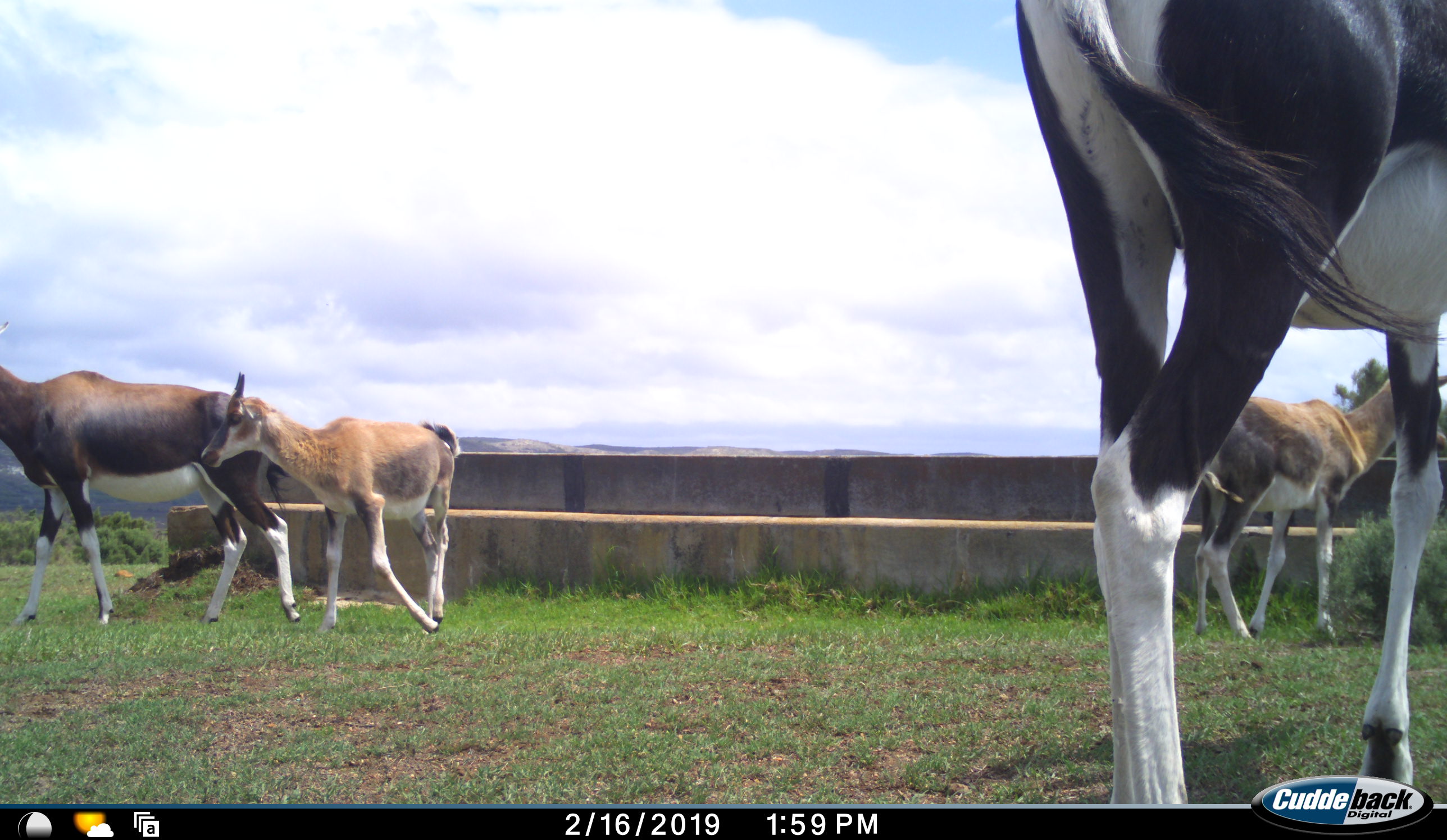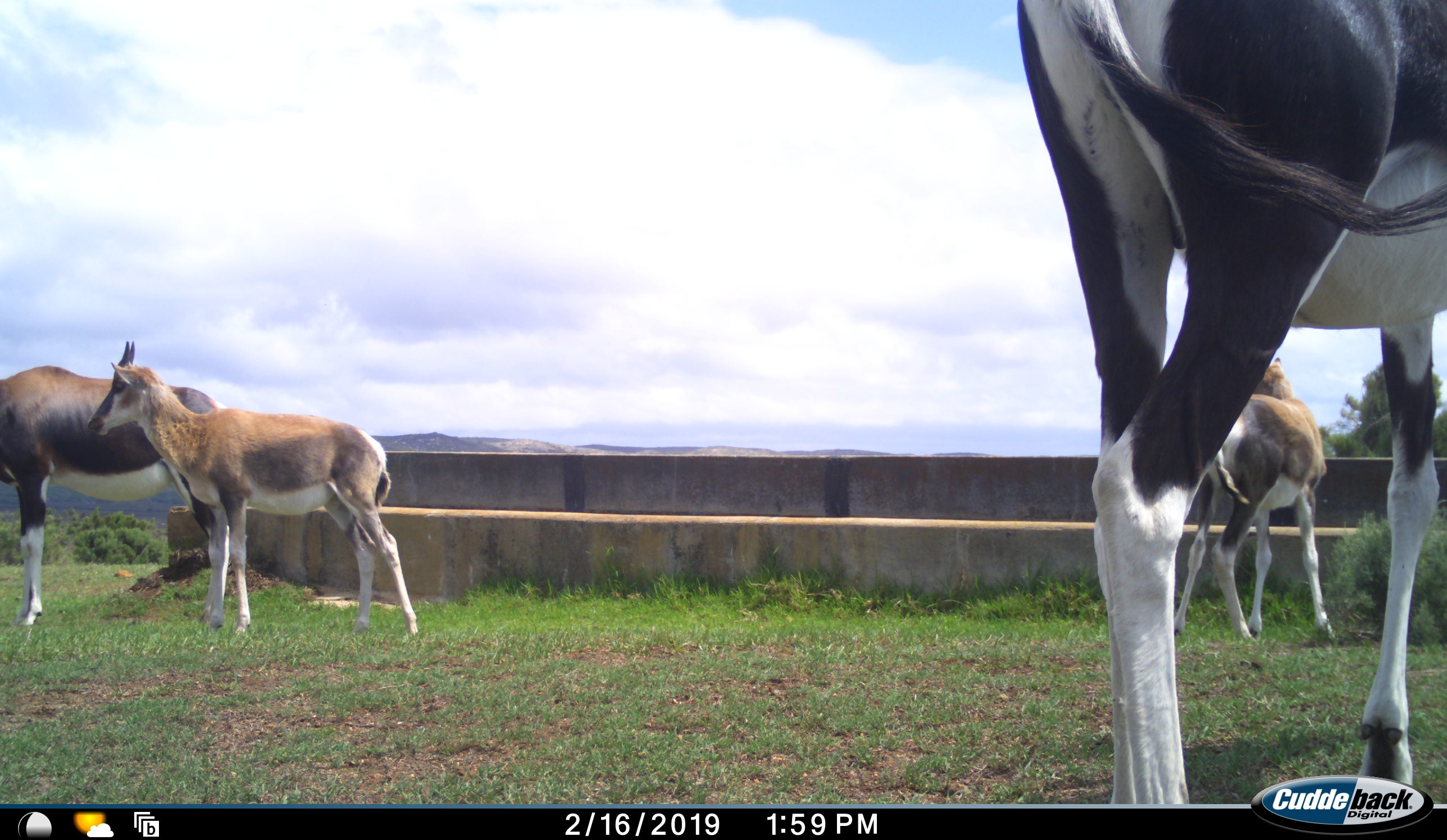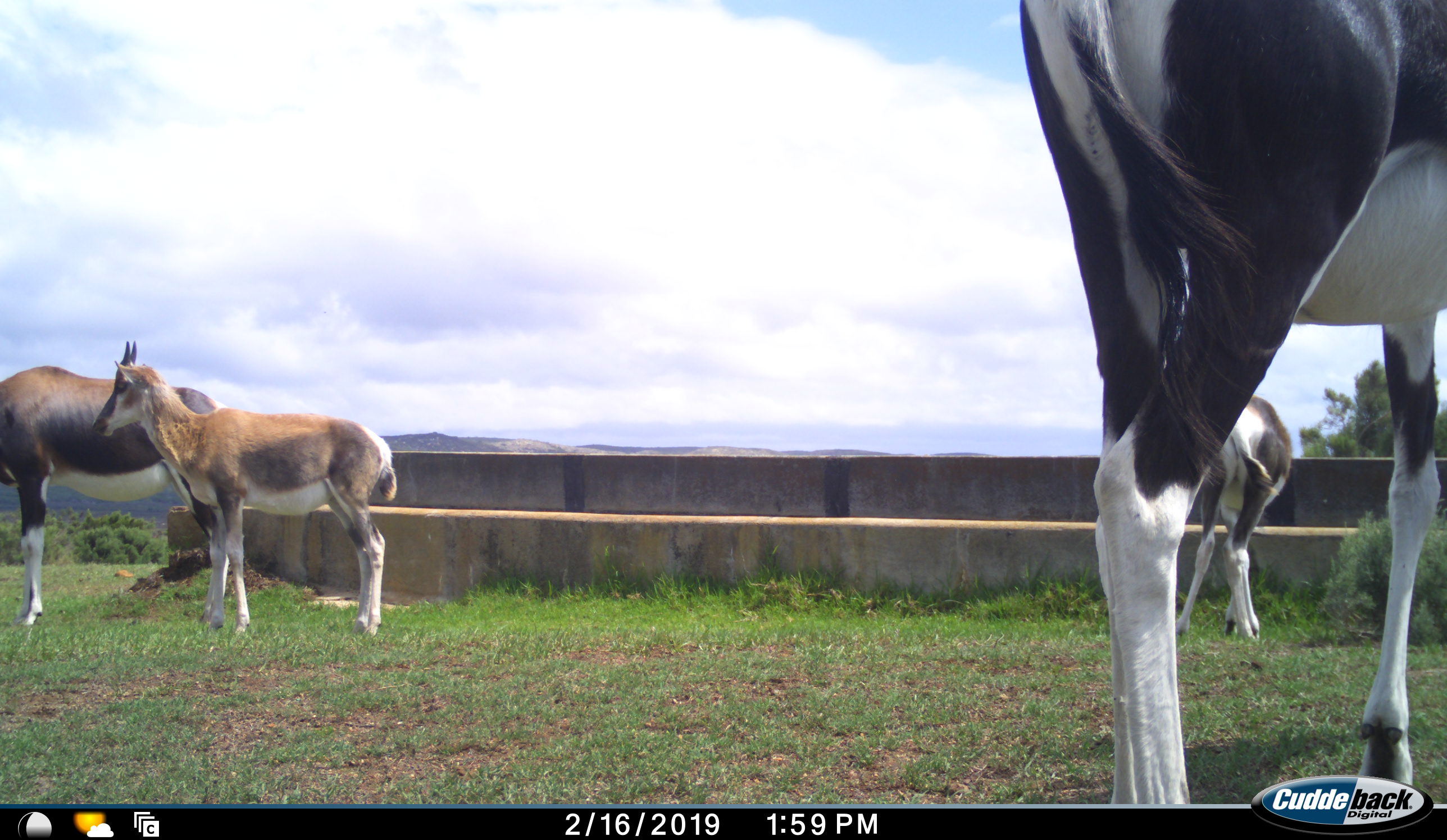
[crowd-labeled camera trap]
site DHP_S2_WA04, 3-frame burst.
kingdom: Animalia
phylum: Chordata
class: Mammalia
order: Artiodactyla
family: Bovidae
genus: Damaliscus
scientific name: Damaliscus pygargus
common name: bontebok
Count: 4.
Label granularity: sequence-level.